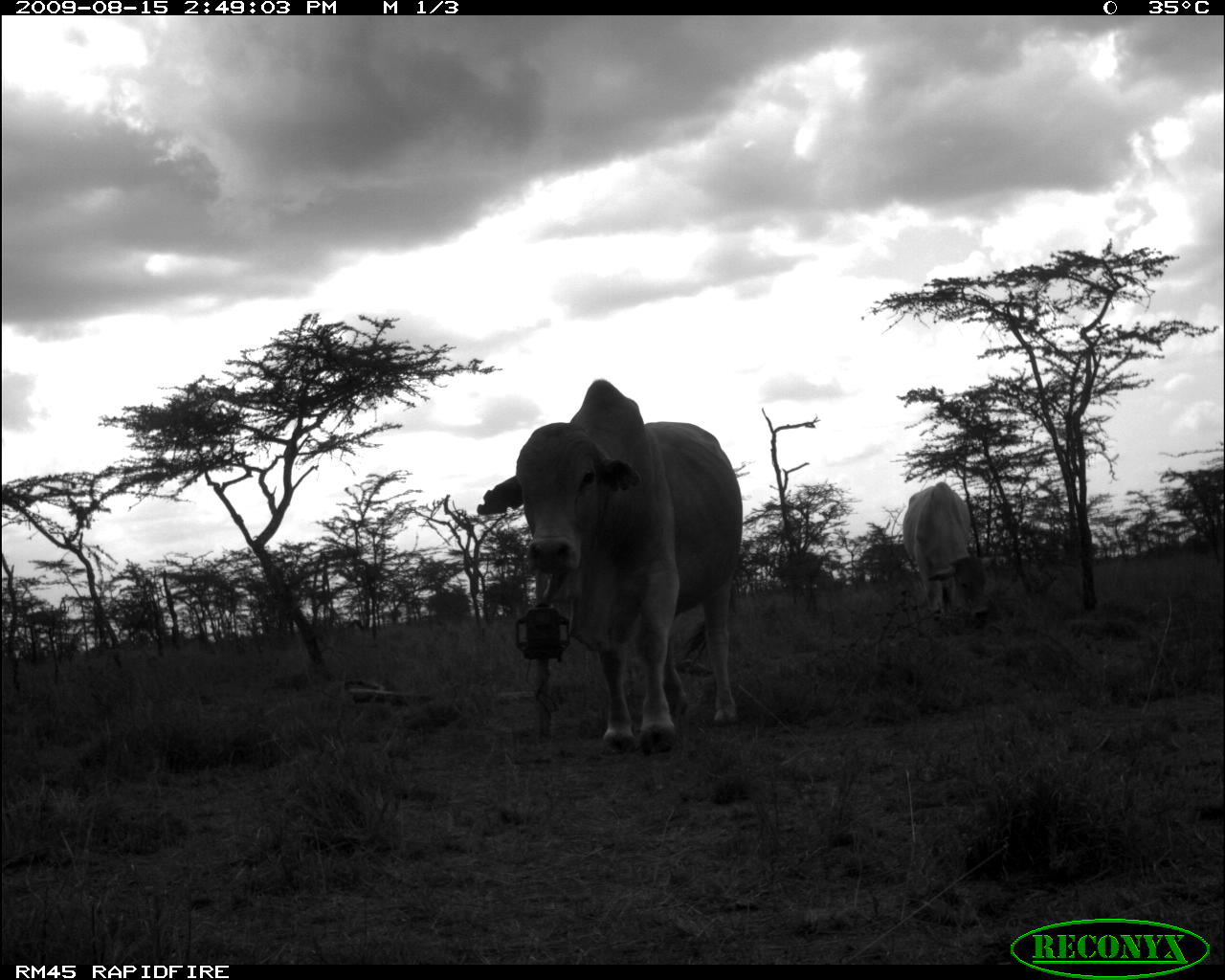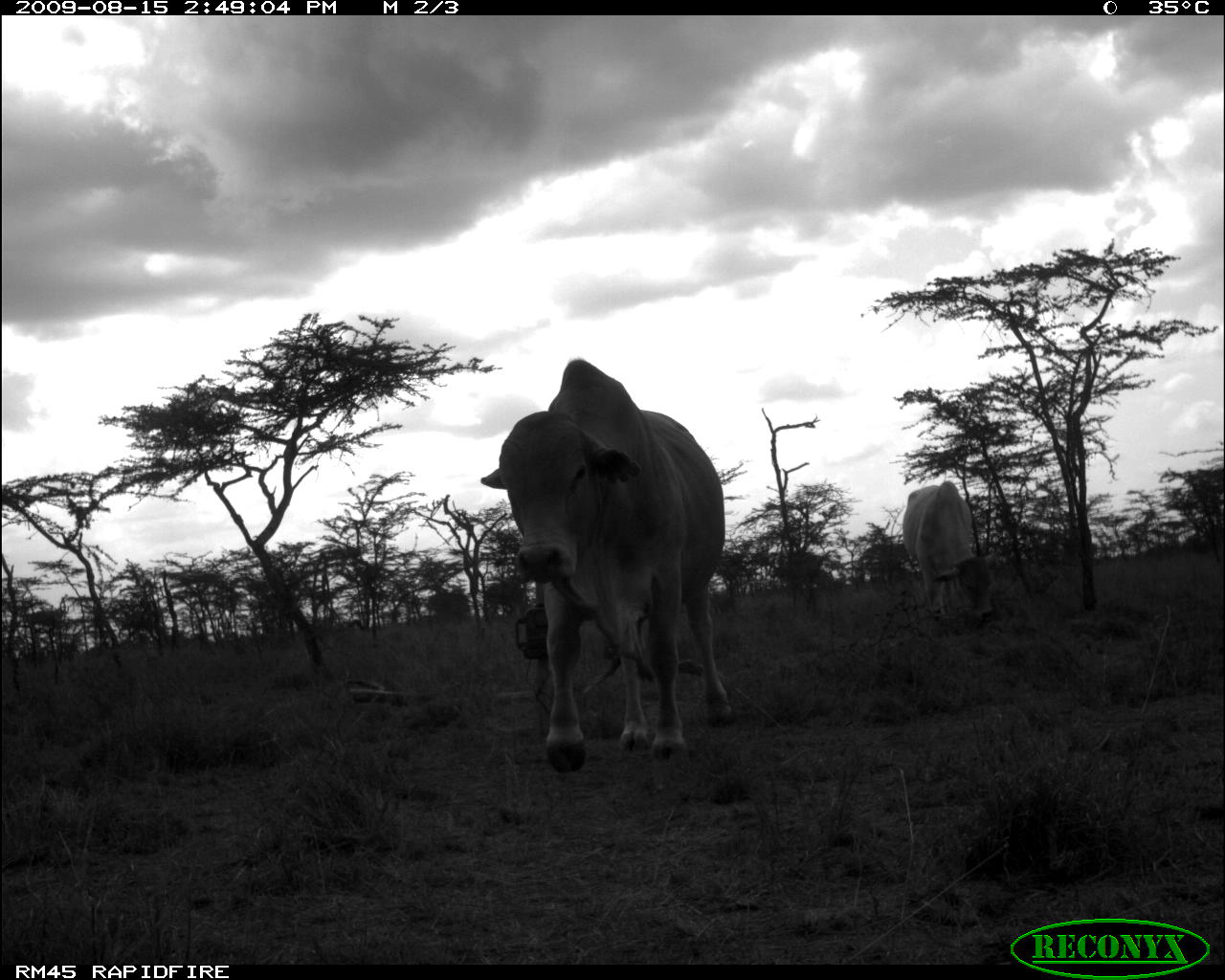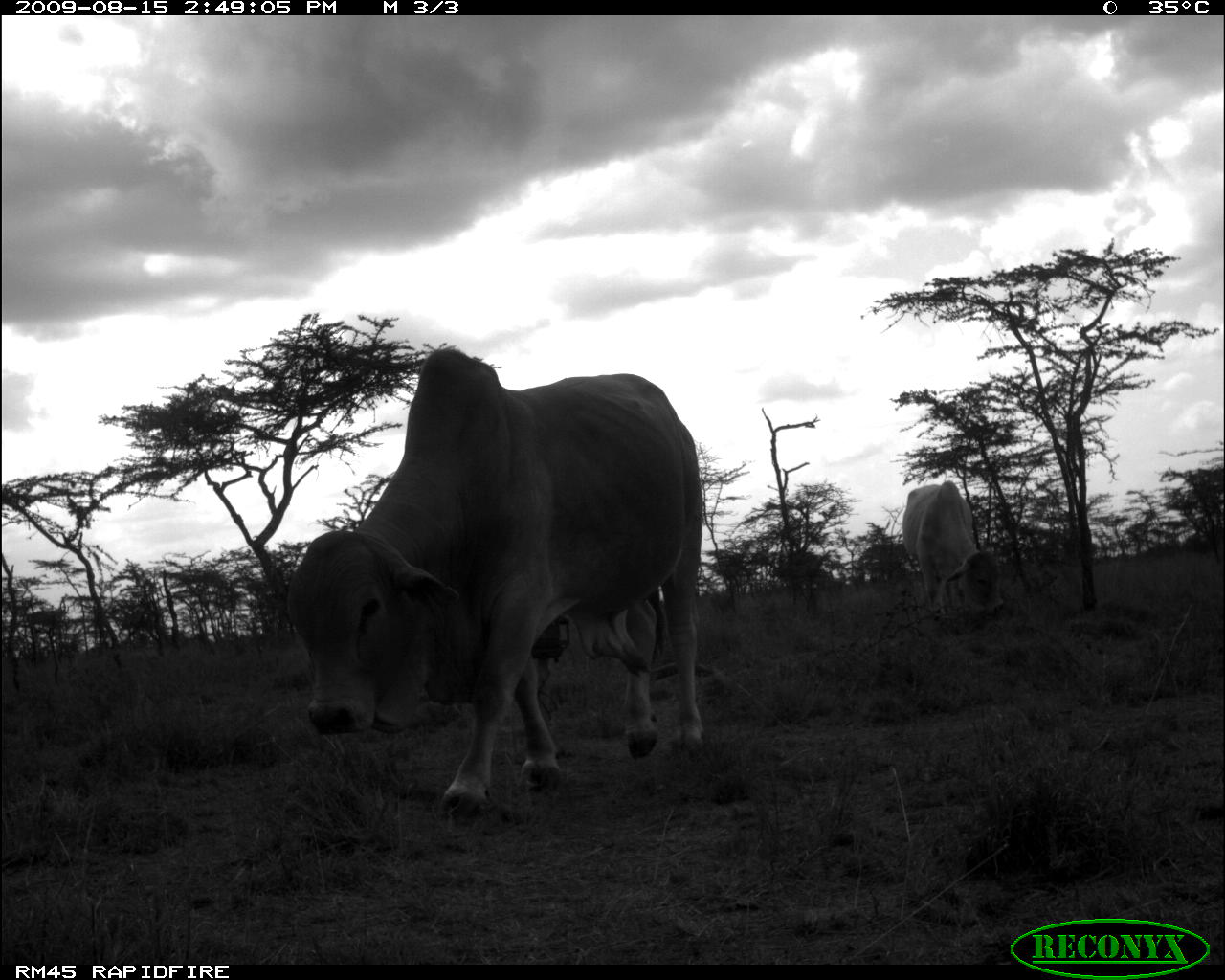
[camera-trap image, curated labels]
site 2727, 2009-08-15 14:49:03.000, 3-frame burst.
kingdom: Animalia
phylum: Chordata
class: Mammalia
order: Artiodactyla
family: Bovidae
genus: Bos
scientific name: Bos taurus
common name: domestic cattle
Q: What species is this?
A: Bos taurus (domestic cattle).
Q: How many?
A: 2.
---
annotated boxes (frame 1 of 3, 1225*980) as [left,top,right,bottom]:
bos taurus: [477,378,744,758]; [901,481,989,624]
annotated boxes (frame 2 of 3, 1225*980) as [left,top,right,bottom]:
bos taurus: [477,359,738,777]; [902,480,995,623]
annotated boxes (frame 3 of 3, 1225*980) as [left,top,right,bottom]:
bos taurus: [289,349,707,817]; [903,479,1006,621]